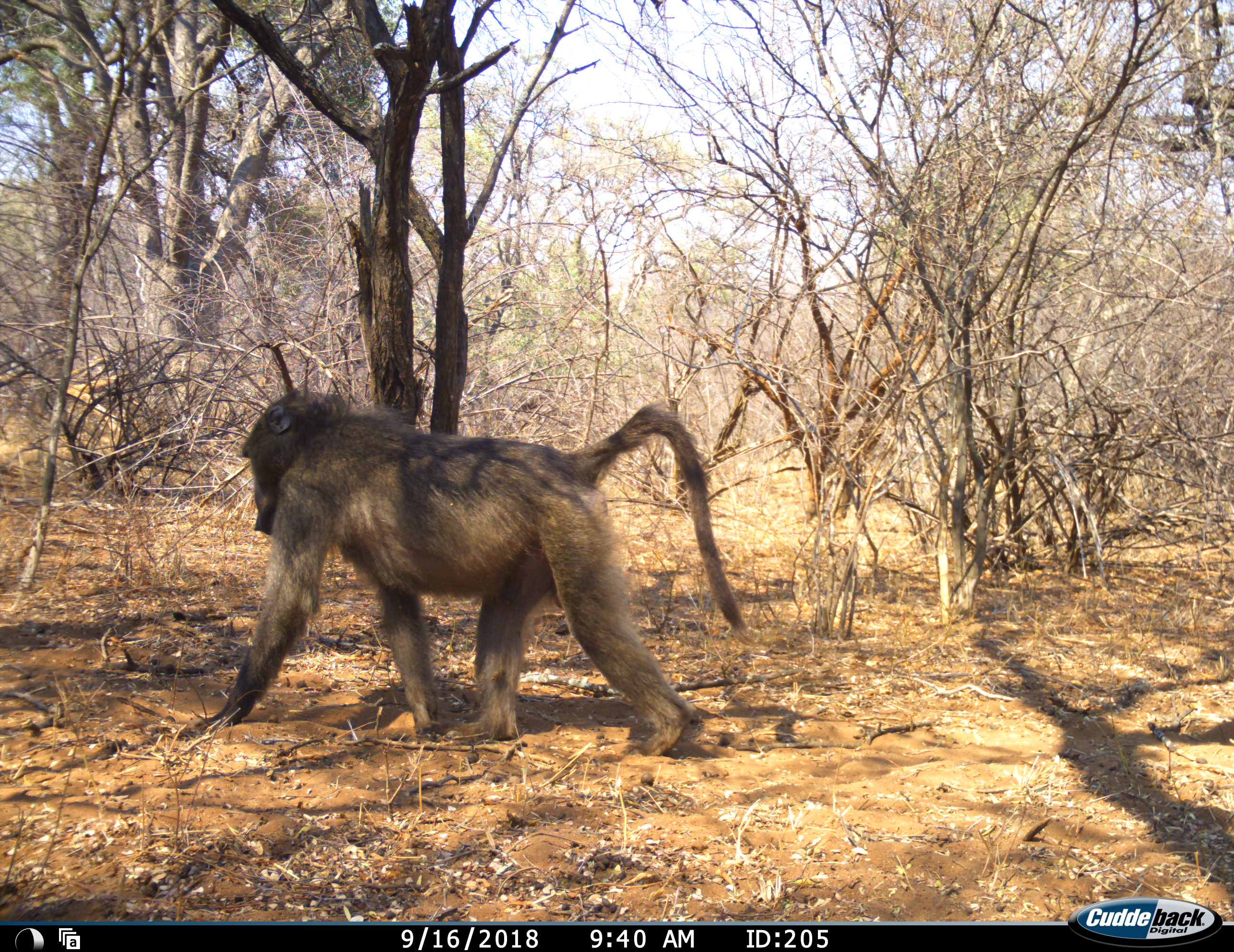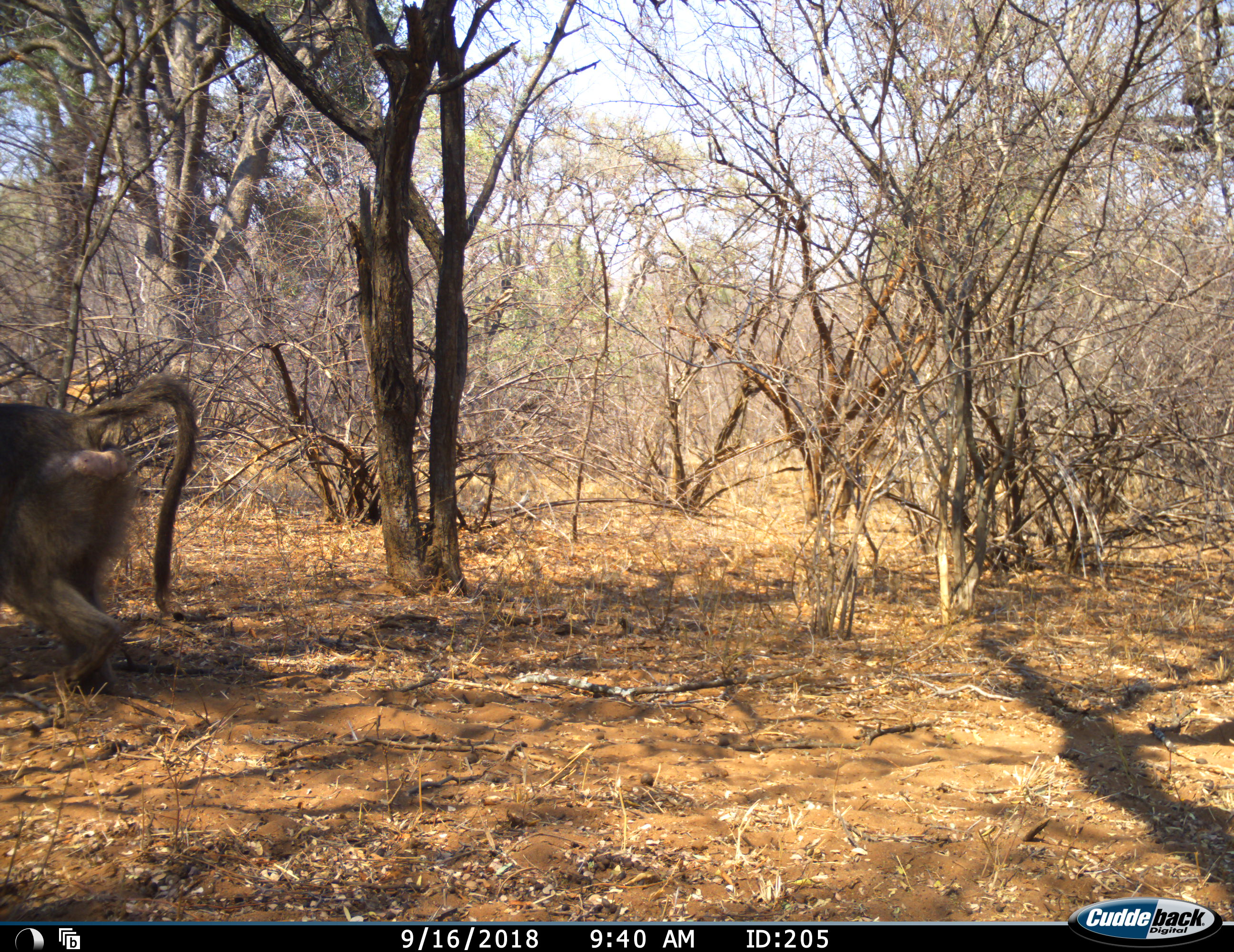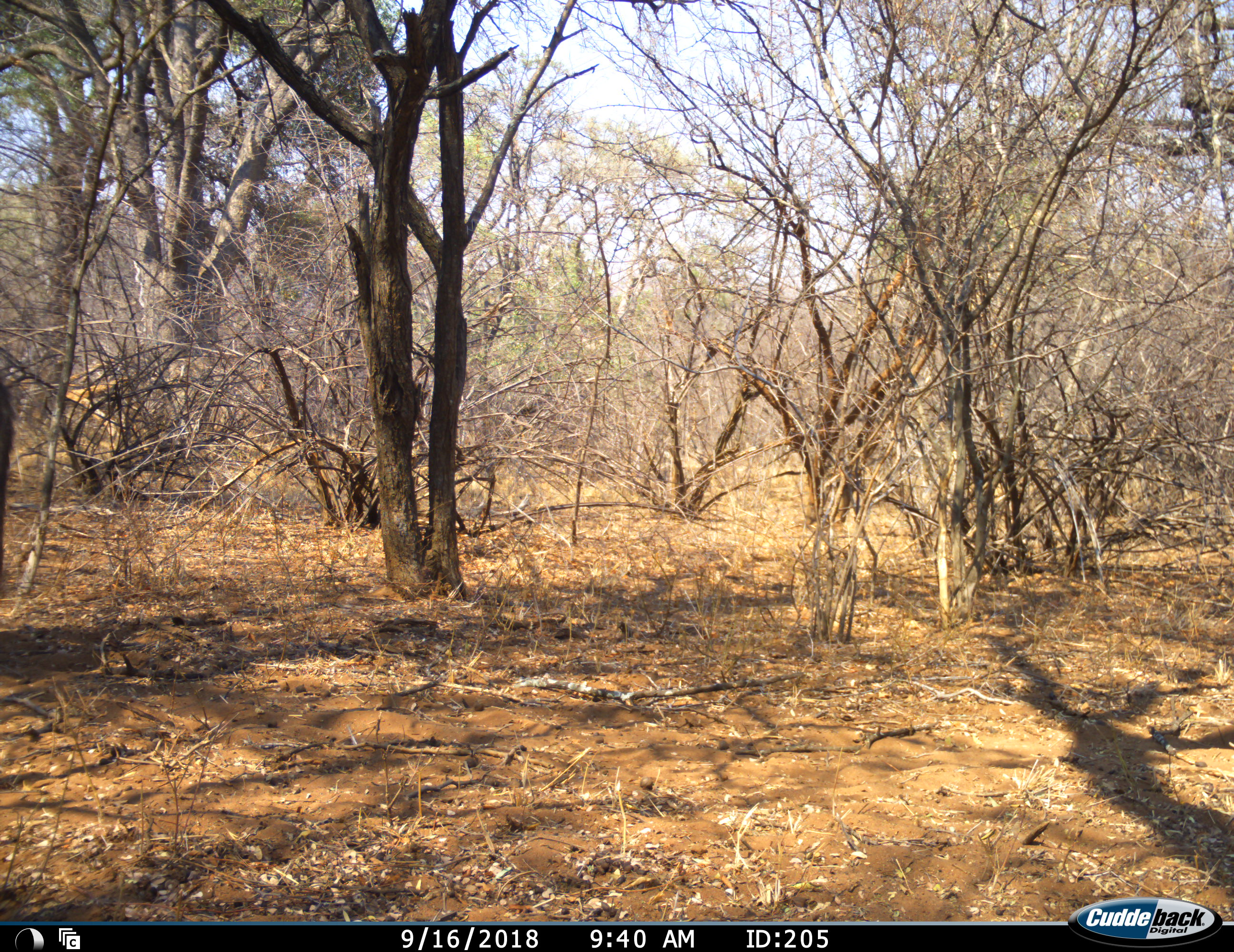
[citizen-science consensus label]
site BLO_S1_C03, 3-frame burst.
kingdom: Animalia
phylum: Chordata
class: Mammalia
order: Primates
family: Cercopithecidae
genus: Papio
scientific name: Papio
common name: baboon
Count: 1.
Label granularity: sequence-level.